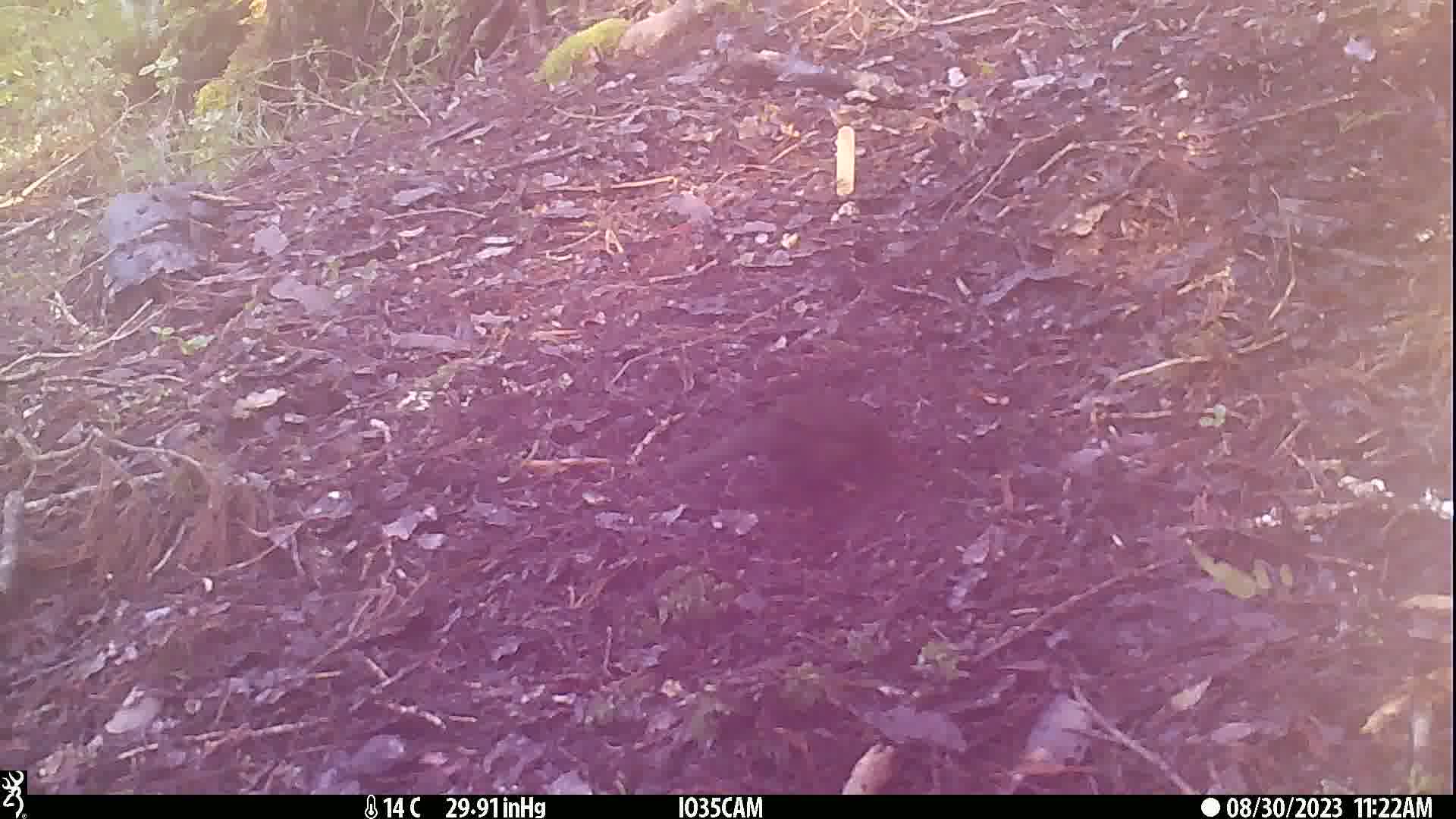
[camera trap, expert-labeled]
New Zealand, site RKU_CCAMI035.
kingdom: Animalia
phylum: Chordata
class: Aves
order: Passeriformes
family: Turdidae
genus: Turdus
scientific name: Turdus merula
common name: eurasian blackbird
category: blackbird